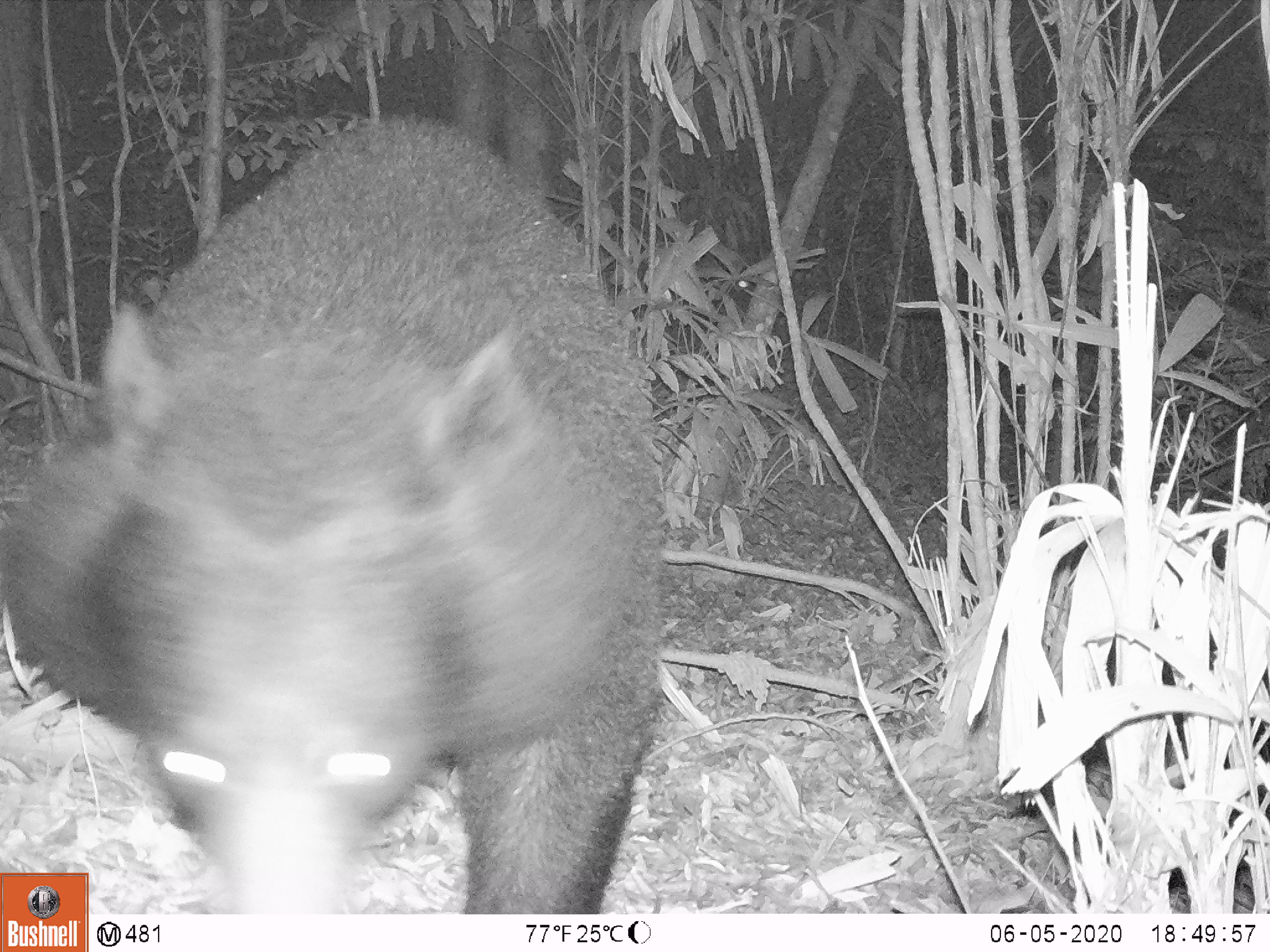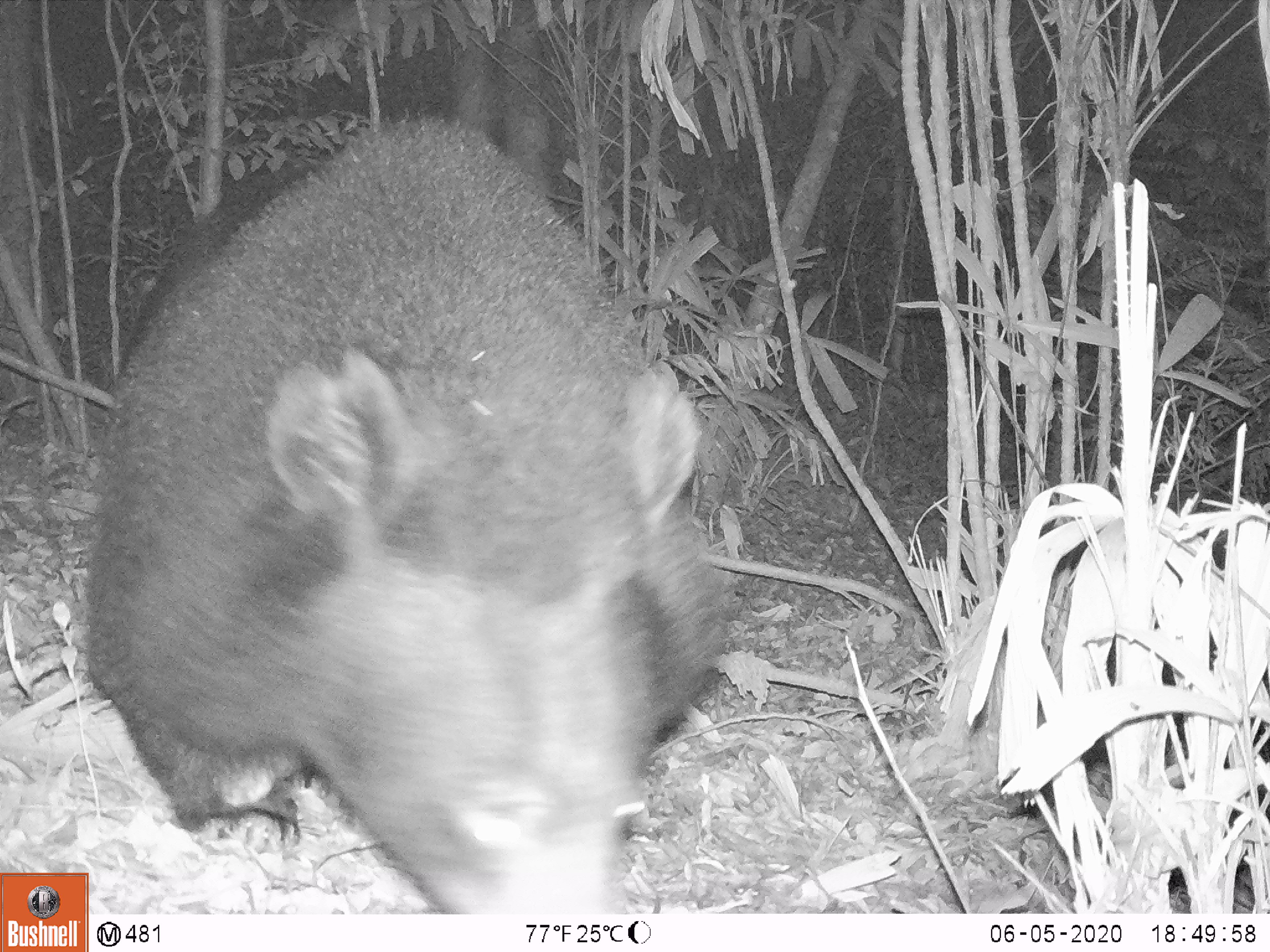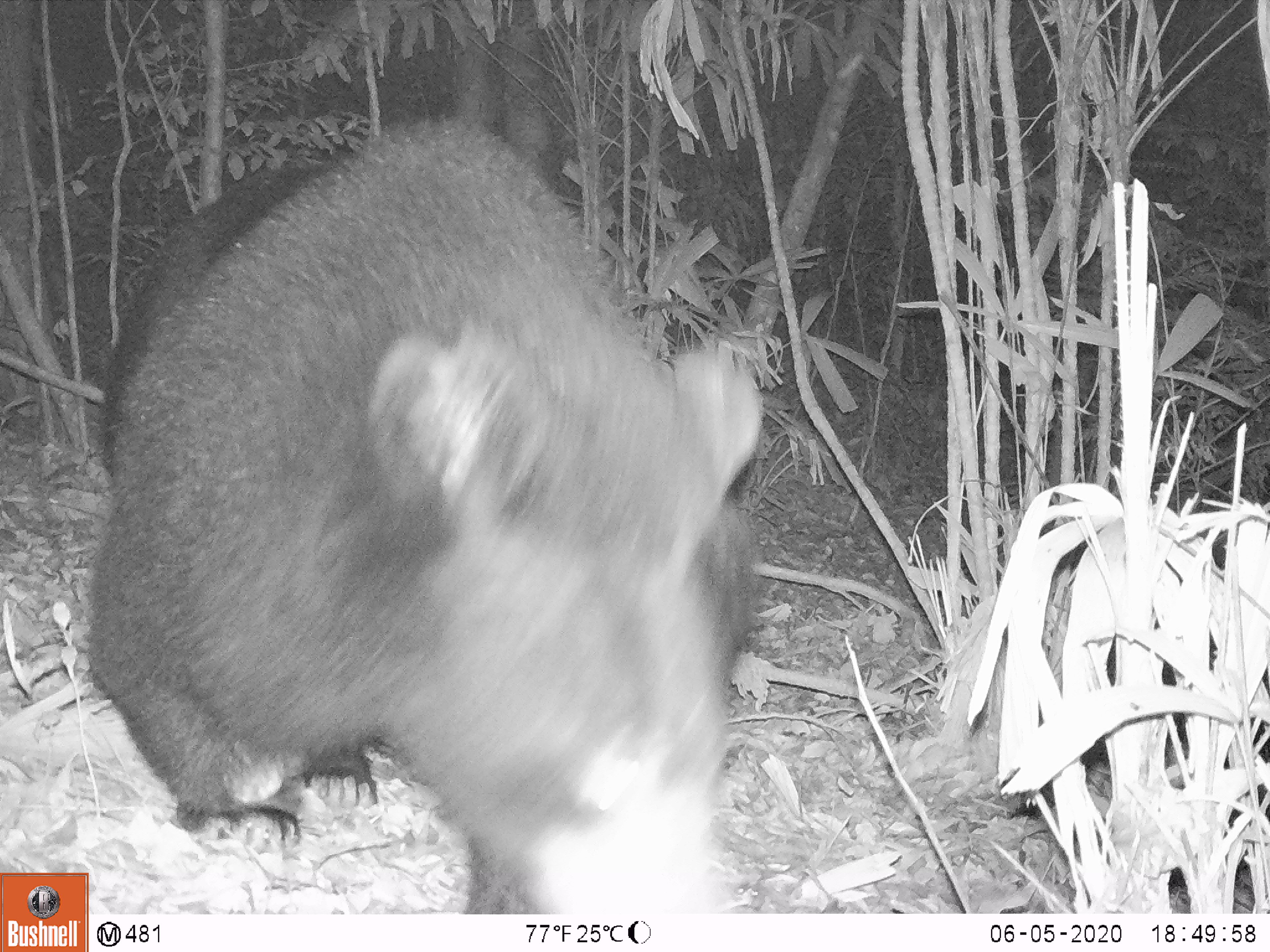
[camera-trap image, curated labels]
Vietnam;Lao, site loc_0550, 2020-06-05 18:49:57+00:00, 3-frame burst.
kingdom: Animalia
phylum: Chordata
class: Mammalia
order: Carnivora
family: Ursidae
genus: Ursus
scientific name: Ursus thibetanus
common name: asian black bear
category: asiatic black bear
Asiatic black bear (asian black bear) (Ursus thibetanus). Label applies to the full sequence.